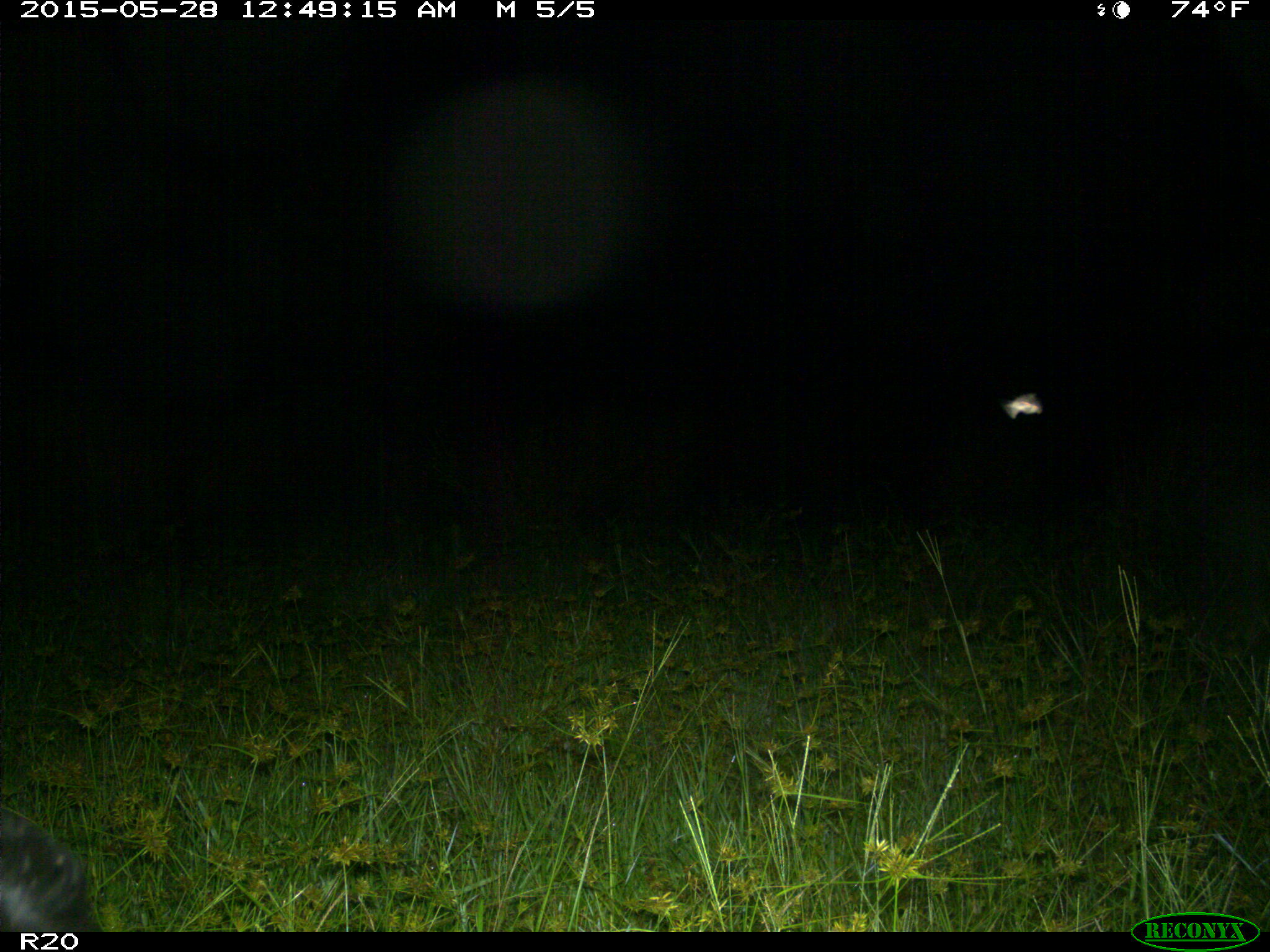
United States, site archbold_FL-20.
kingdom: Animalia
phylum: Chordata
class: Mammalia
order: Artiodactyla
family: Bovidae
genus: Bos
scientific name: Bos taurus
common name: domestic cow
Bos taurus (domestic cow).